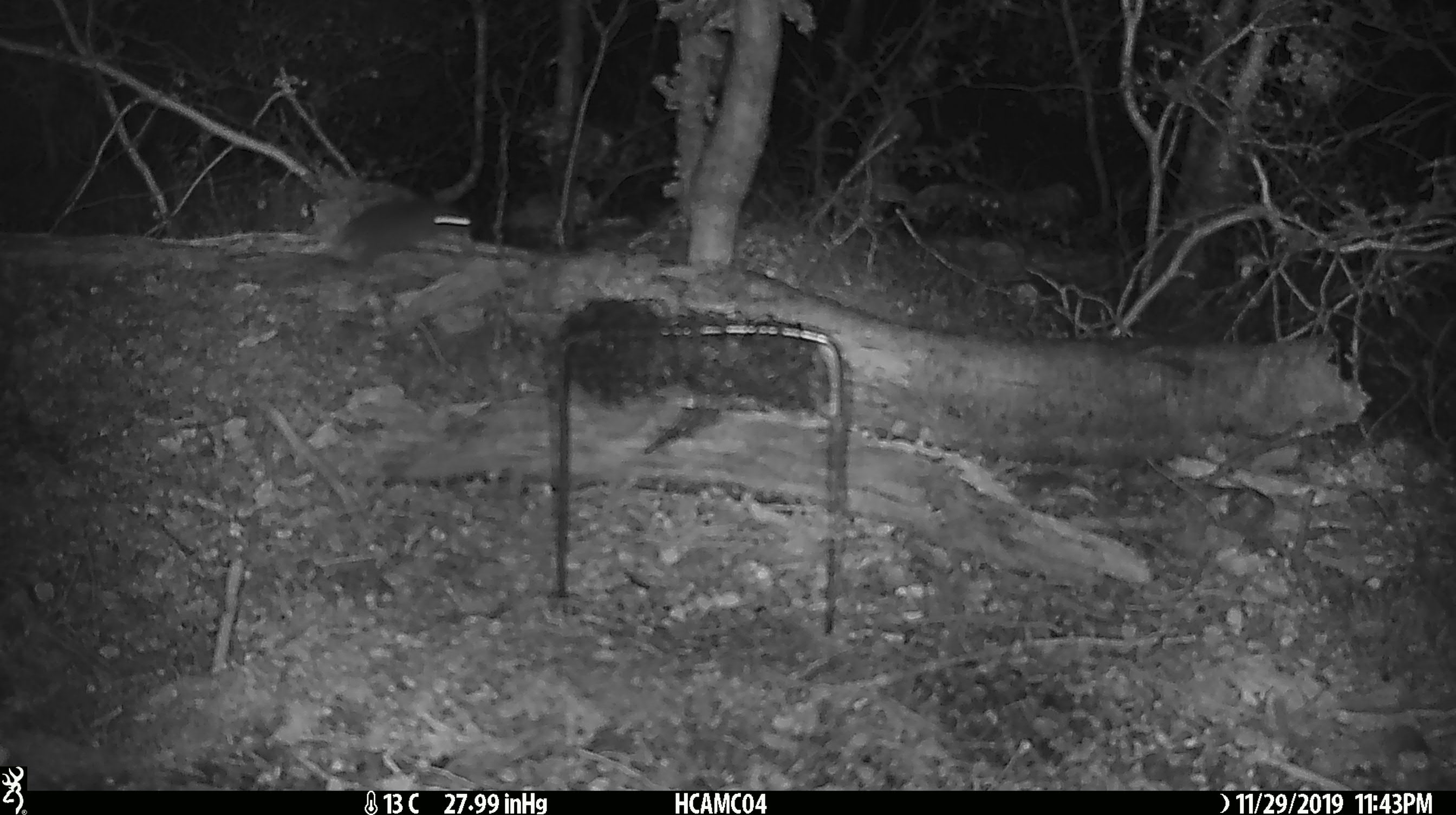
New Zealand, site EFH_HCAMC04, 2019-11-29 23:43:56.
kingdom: Animalia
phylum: Chordata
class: Mammalia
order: Rodentia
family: Muridae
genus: Mus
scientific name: Mus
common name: mouse